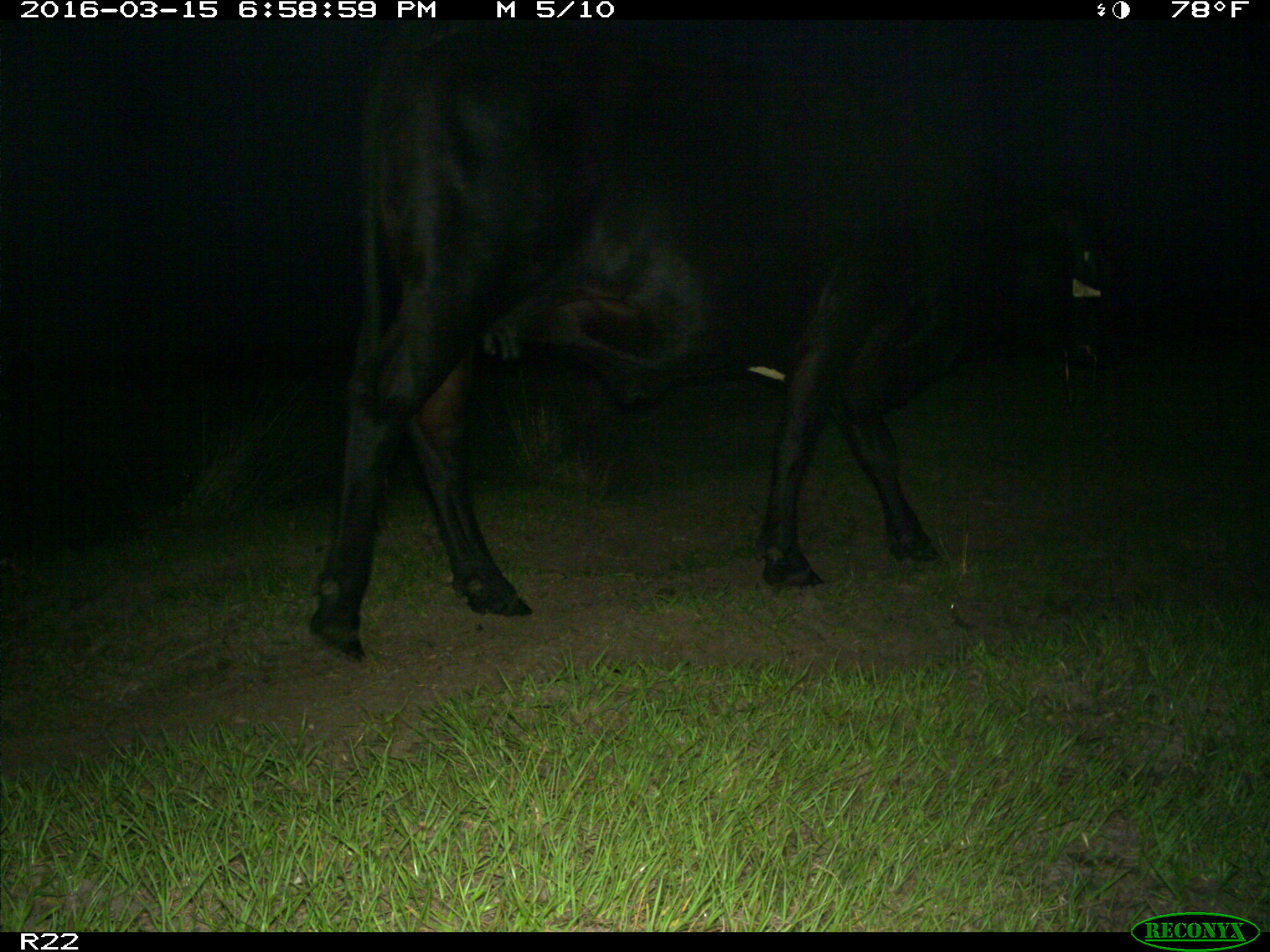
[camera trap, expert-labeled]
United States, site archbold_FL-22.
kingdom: Animalia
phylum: Chordata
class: Mammalia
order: Artiodactyla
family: Bovidae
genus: Bos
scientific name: Bos taurus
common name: domestic cow